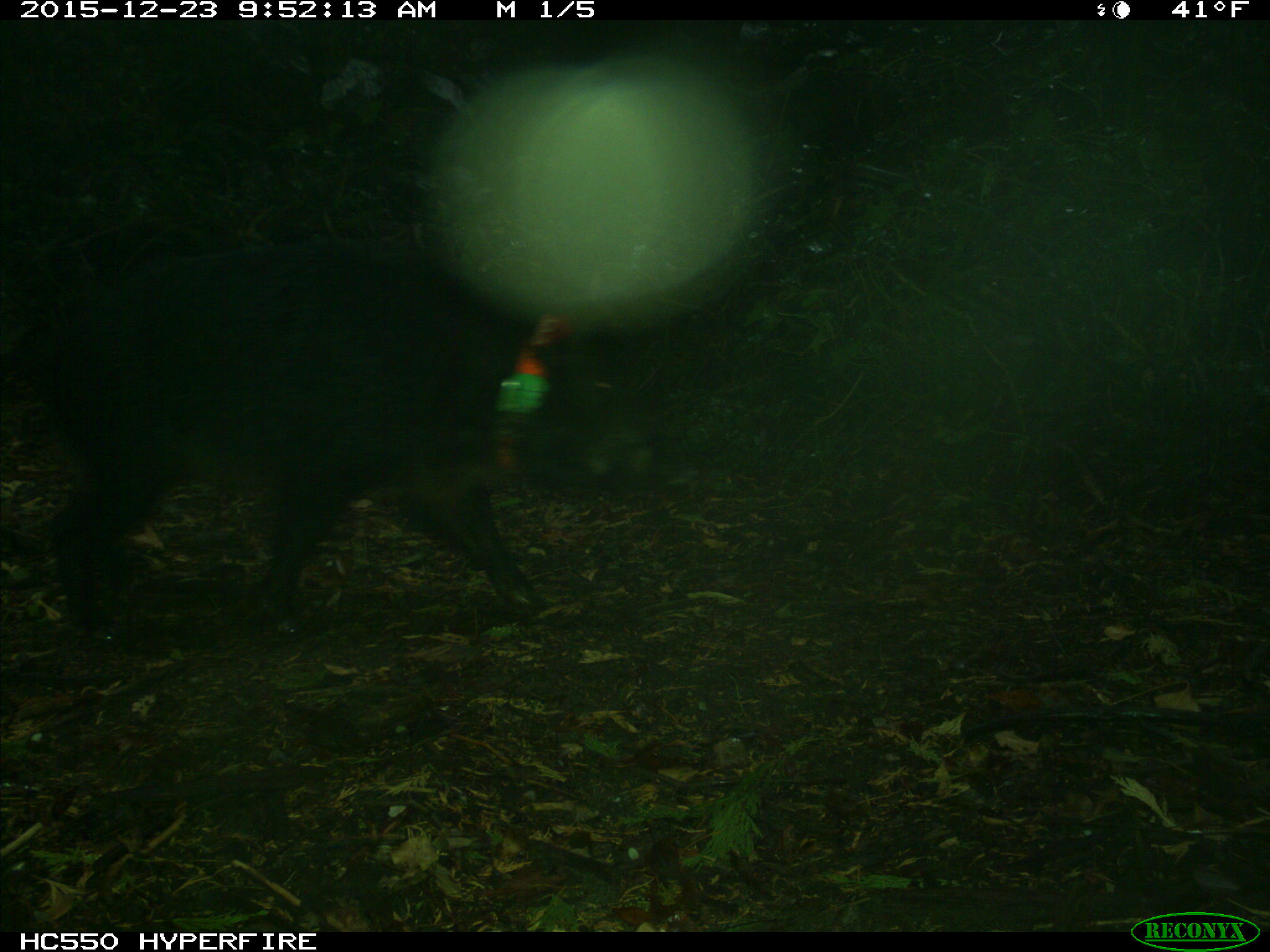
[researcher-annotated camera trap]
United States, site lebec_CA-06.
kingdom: Animalia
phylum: Chordata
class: Mammalia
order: Artiodactyla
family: Suidae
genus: Sus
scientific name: Sus scrofa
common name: wild boar